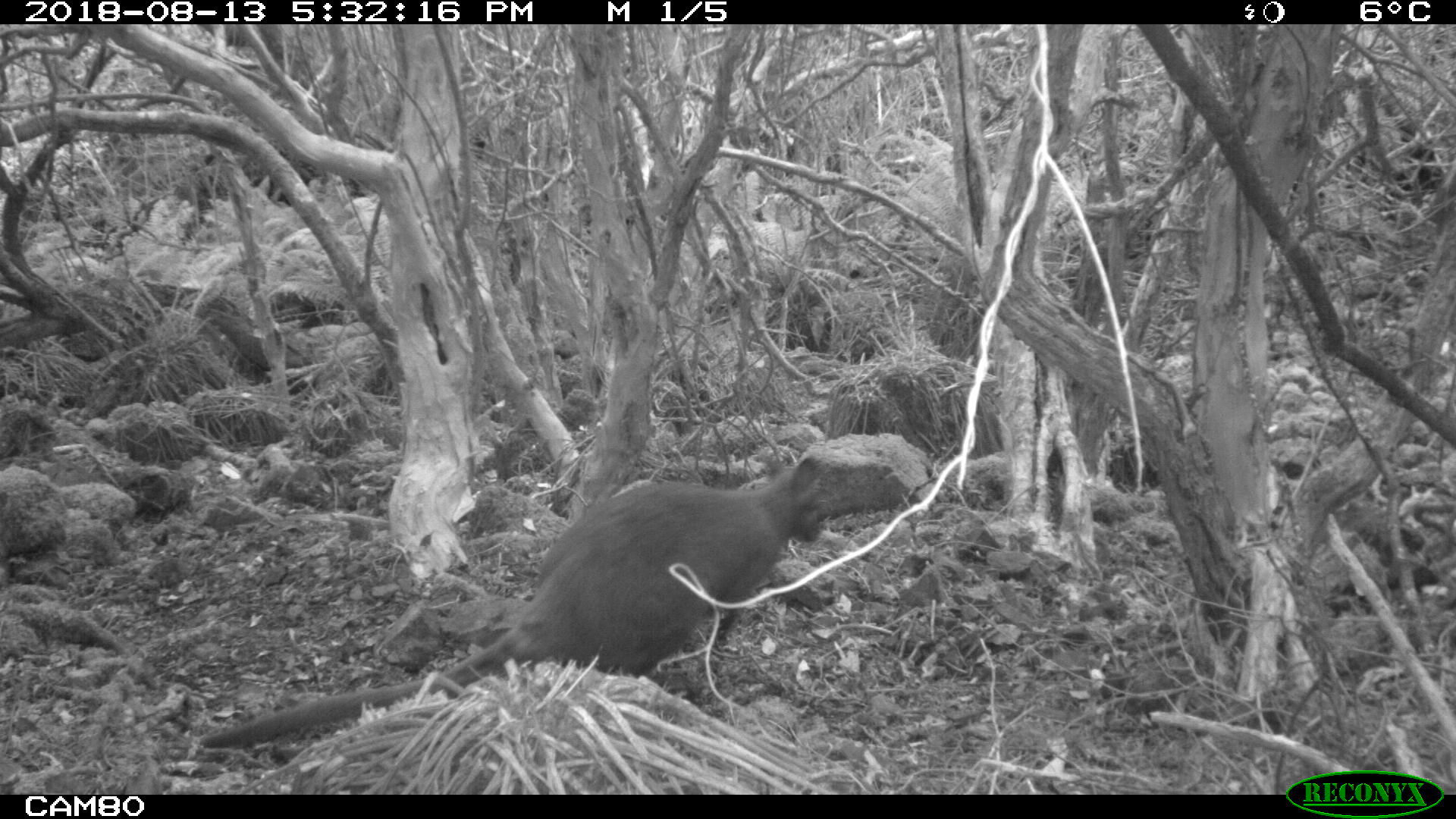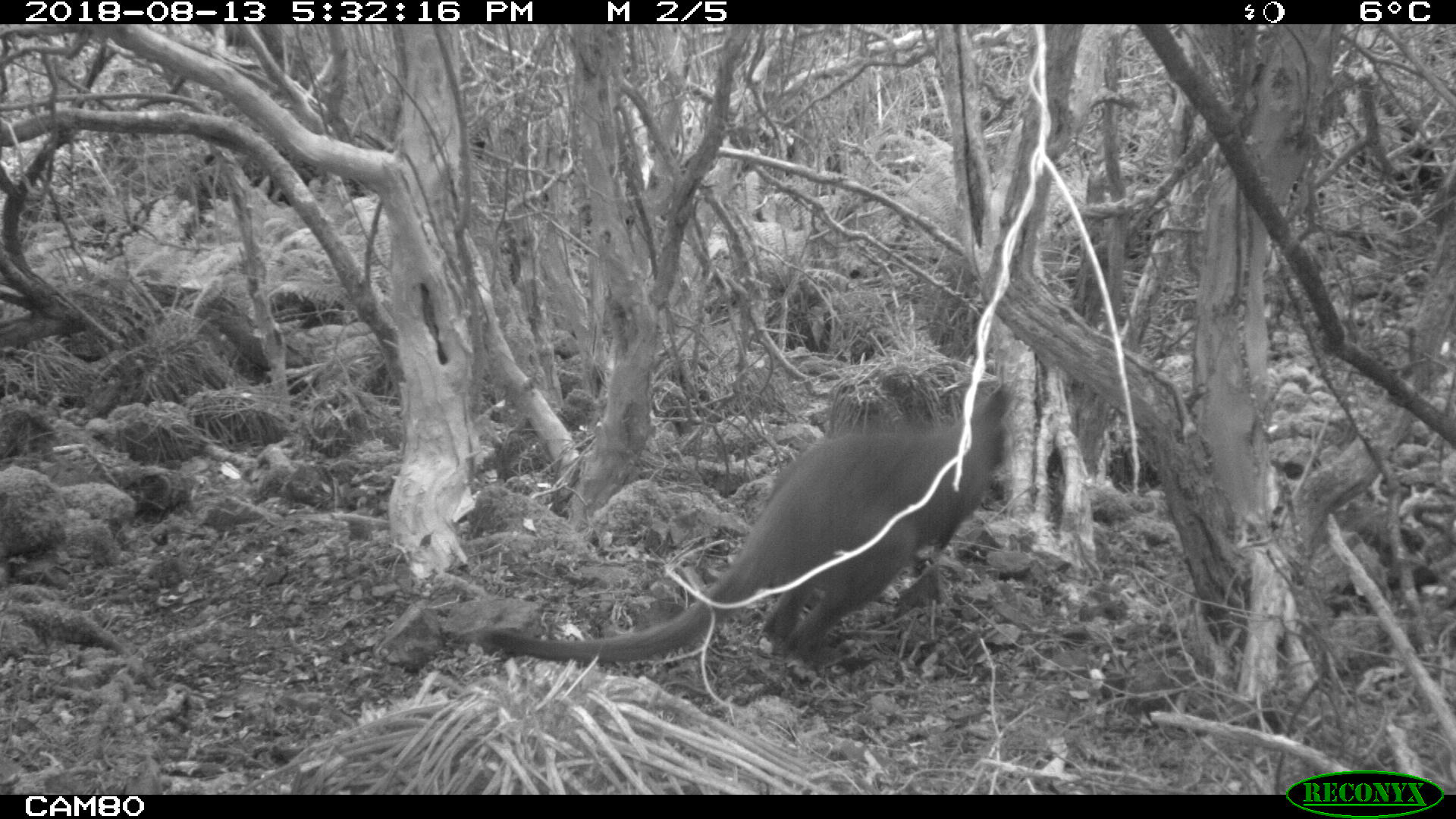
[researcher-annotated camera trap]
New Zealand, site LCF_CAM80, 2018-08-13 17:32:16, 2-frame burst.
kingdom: Animalia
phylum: Chordata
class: Mammalia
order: Diprotodontia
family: Macropodidae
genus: Notamacropus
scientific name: Notamacropus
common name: wallaby